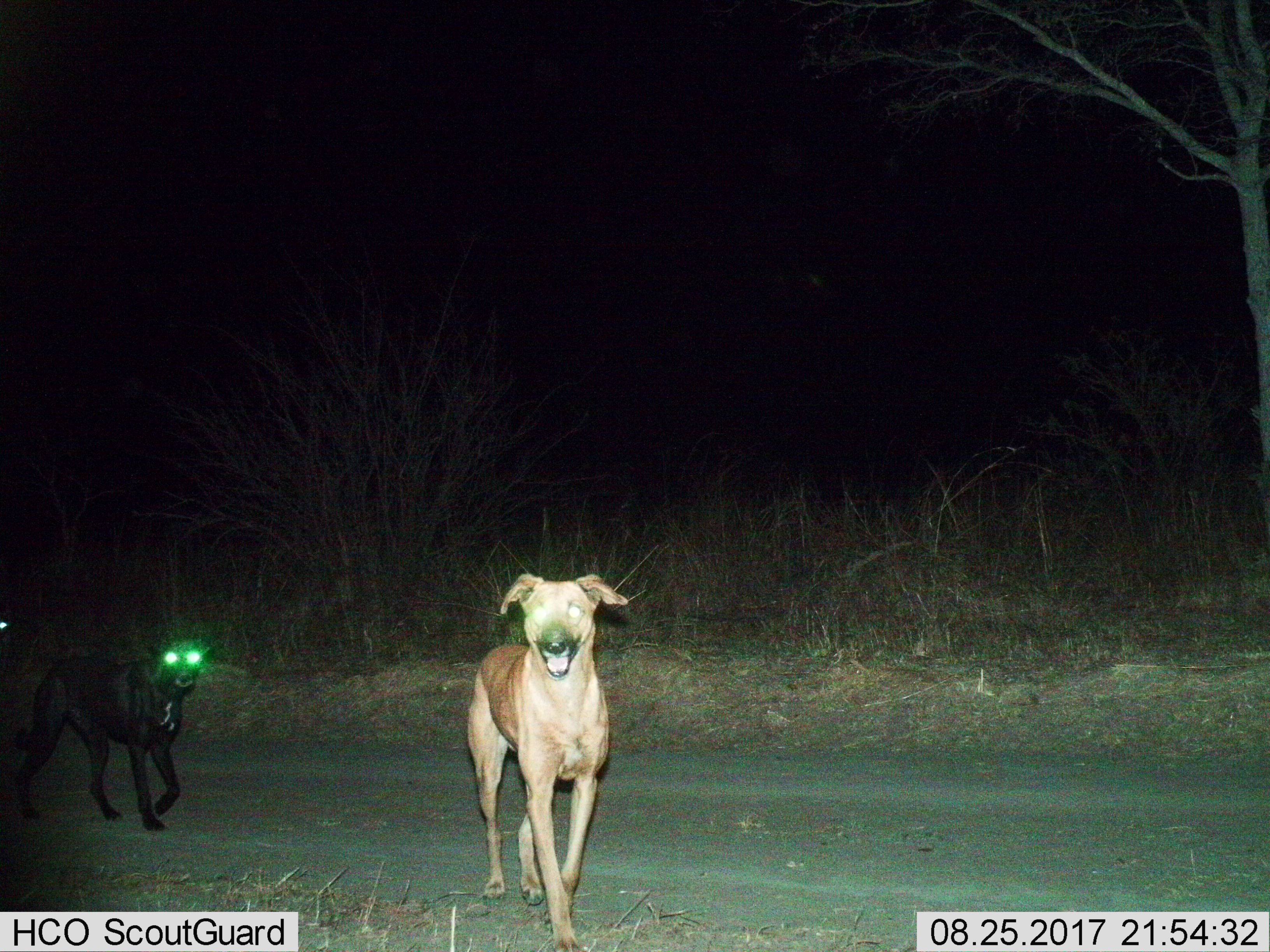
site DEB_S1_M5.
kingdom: Animalia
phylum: Chordata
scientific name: Vertebrata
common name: domestic animal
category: domesticanimal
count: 2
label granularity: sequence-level